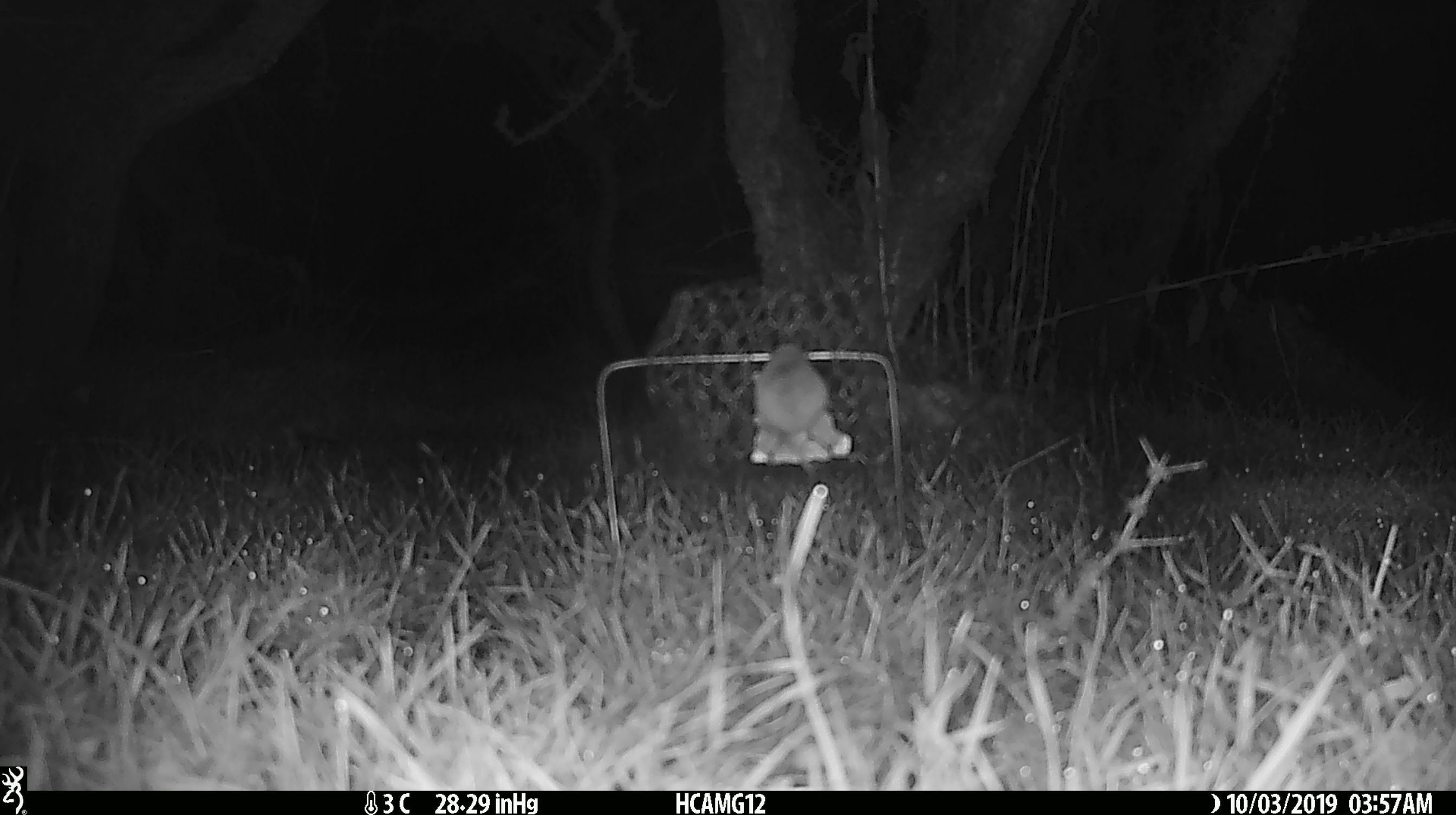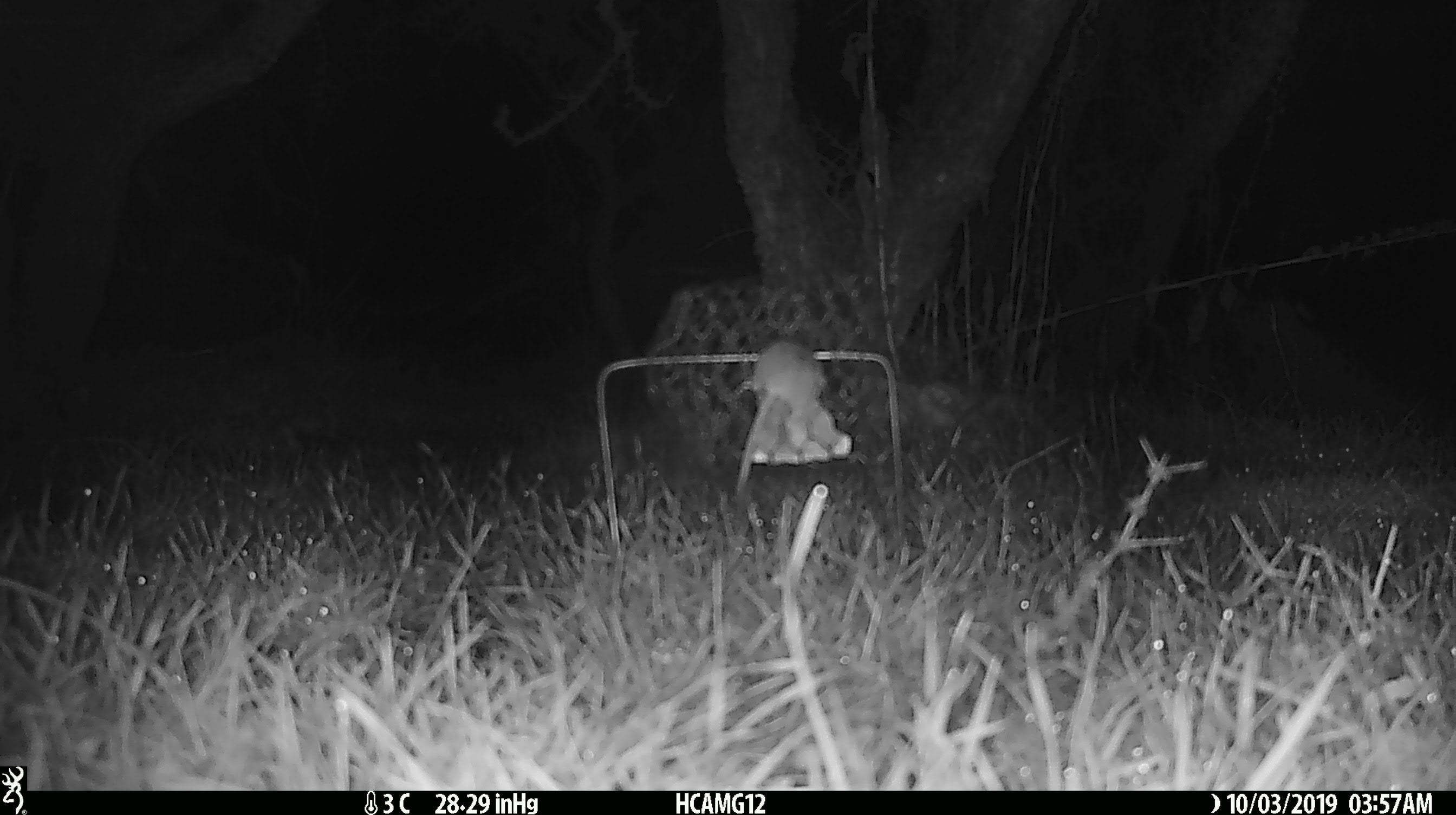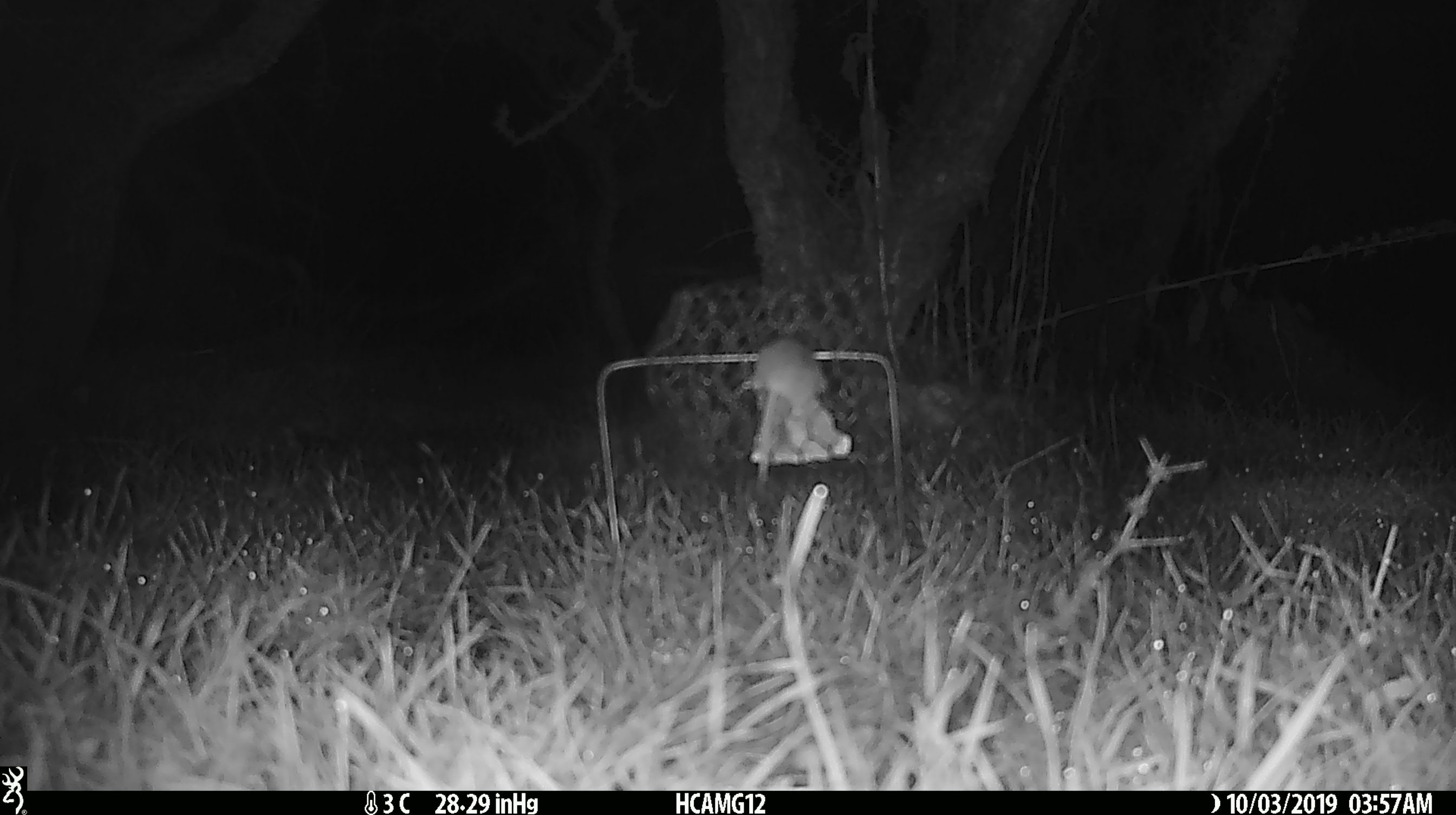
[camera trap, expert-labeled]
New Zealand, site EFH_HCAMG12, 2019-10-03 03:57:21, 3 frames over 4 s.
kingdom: Animalia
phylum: Chordata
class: Mammalia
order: Rodentia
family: Muridae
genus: Mus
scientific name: Mus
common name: mouse